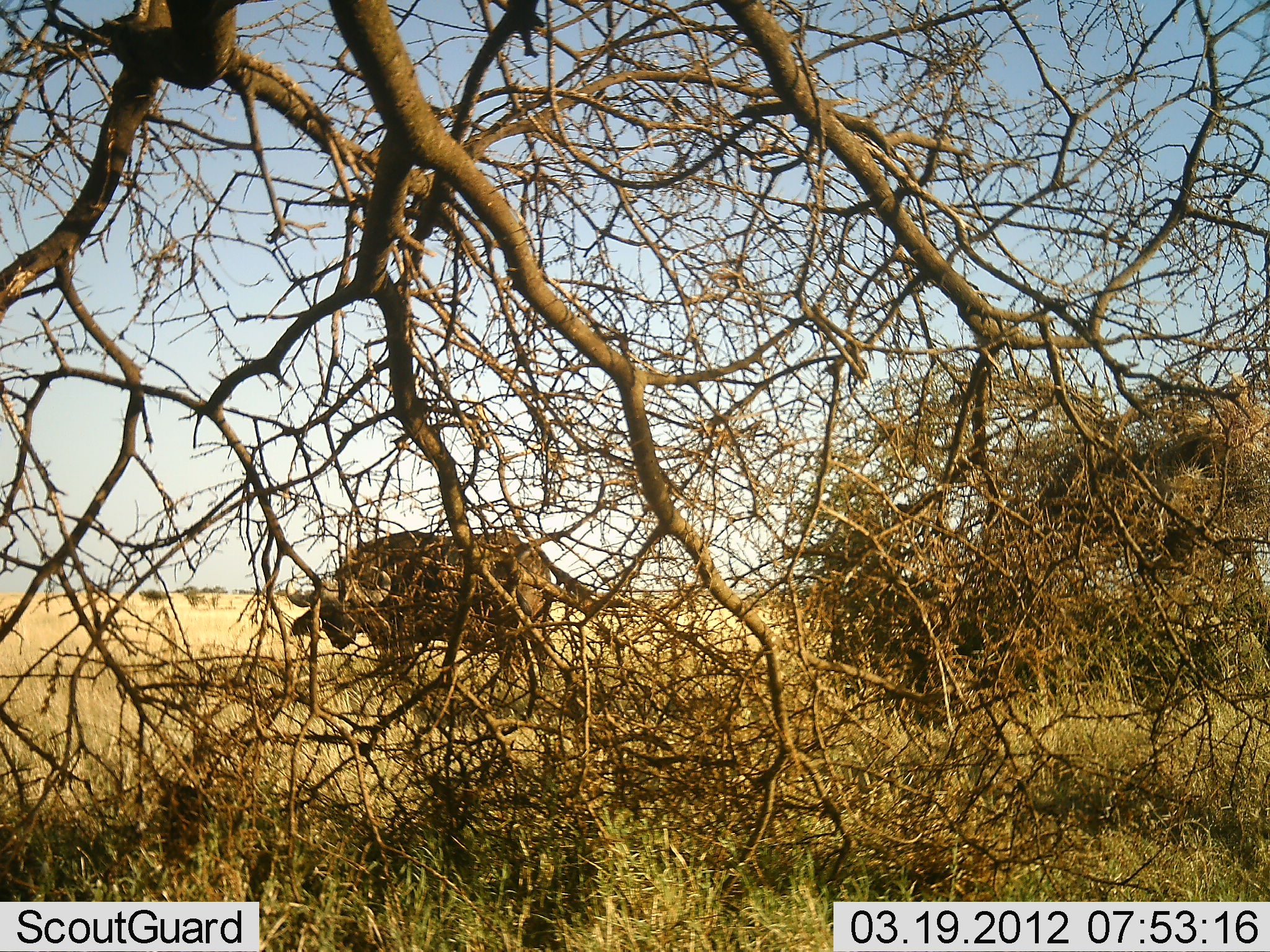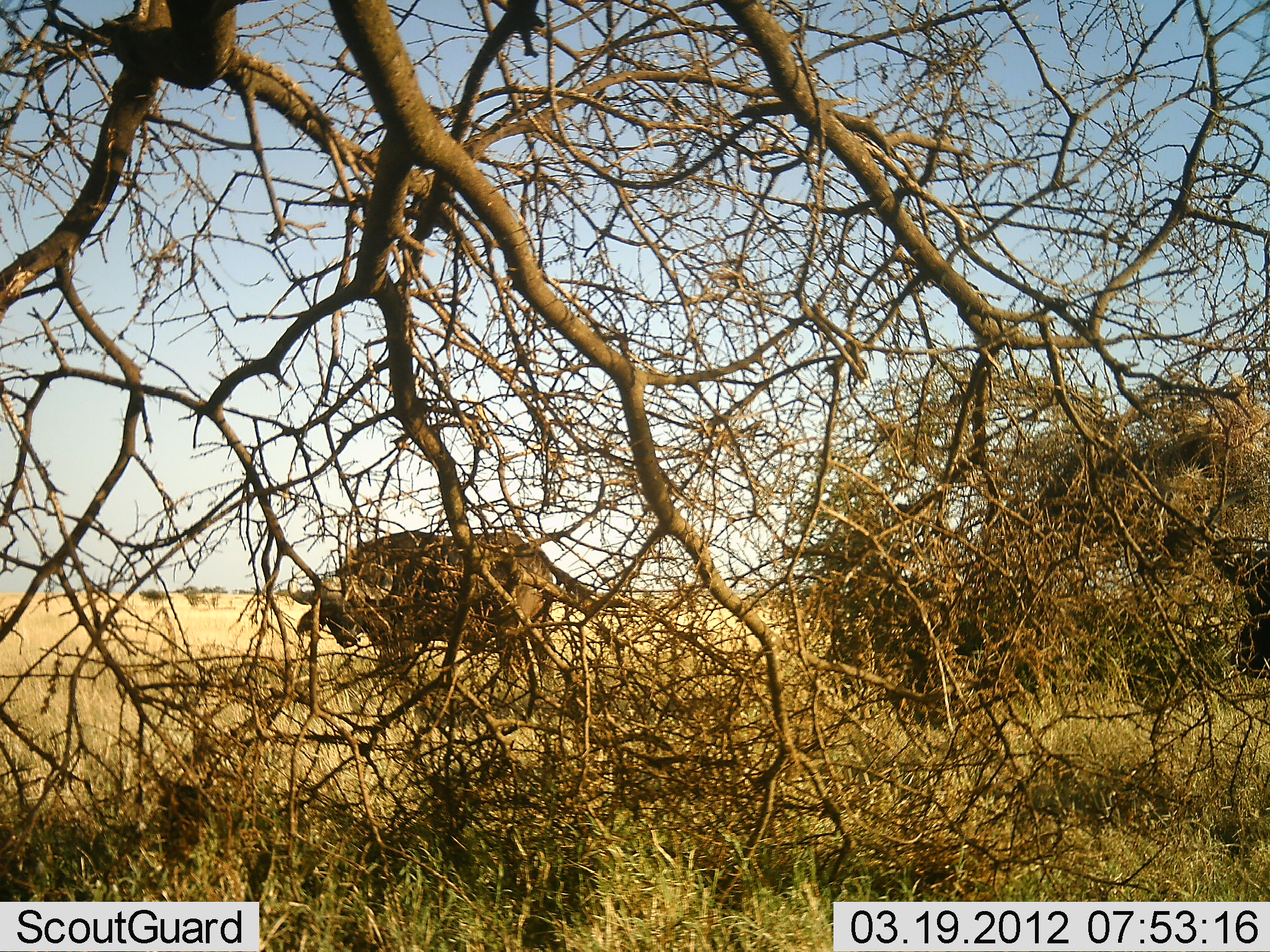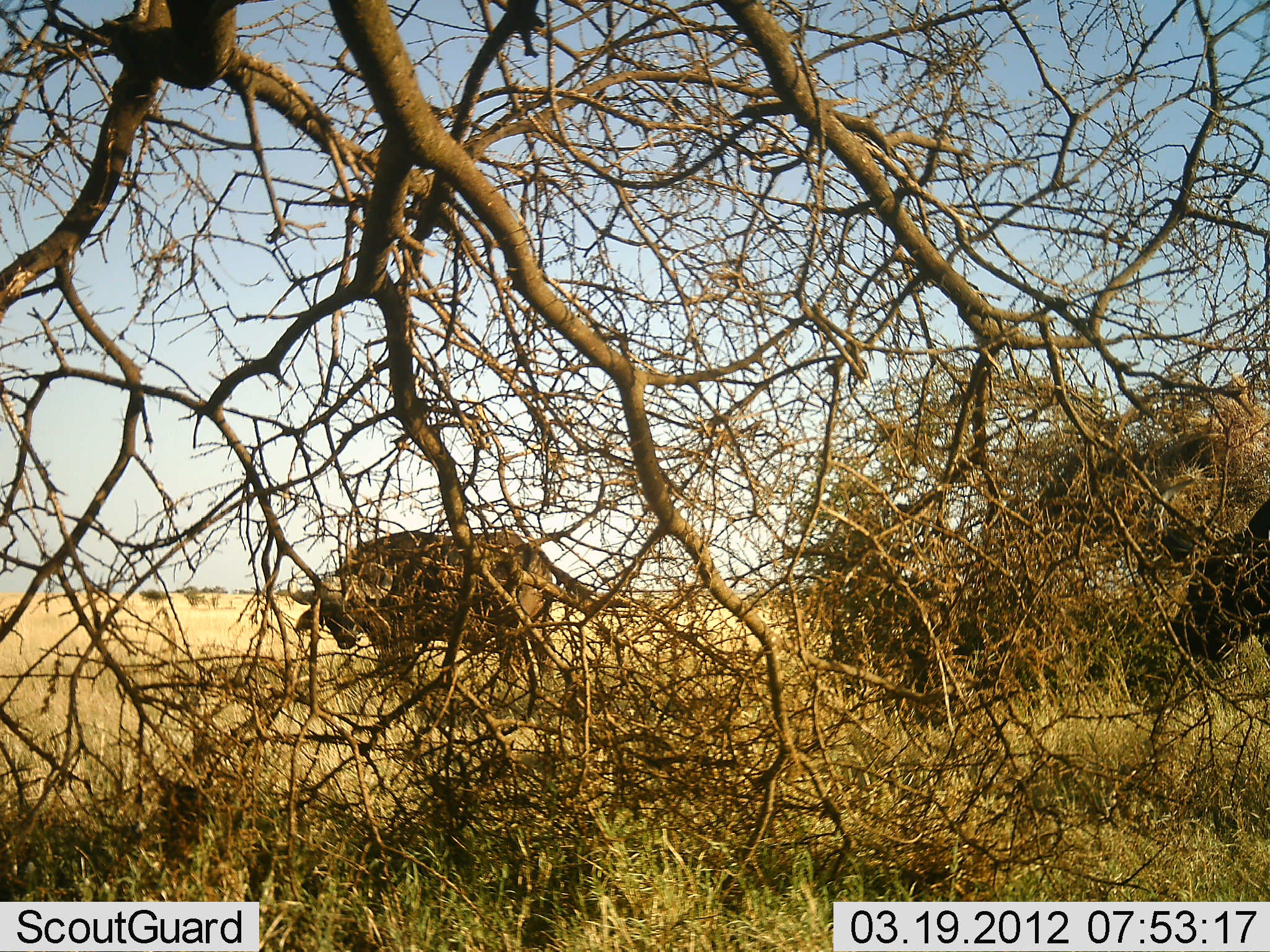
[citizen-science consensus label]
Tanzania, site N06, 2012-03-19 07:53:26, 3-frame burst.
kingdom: Animalia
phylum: Chordata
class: Mammalia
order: Artiodactyla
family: Bovidae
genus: Syncerus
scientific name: Syncerus caffer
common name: cape buffalo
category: buffalo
Buffalo (cape buffalo) (Syncerus caffer), count 2. Behavior (volunteer vote fractions): standing 91%, resting 0%, moving 59%, interacting 0%. Young present (vote fraction): 0%. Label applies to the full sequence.